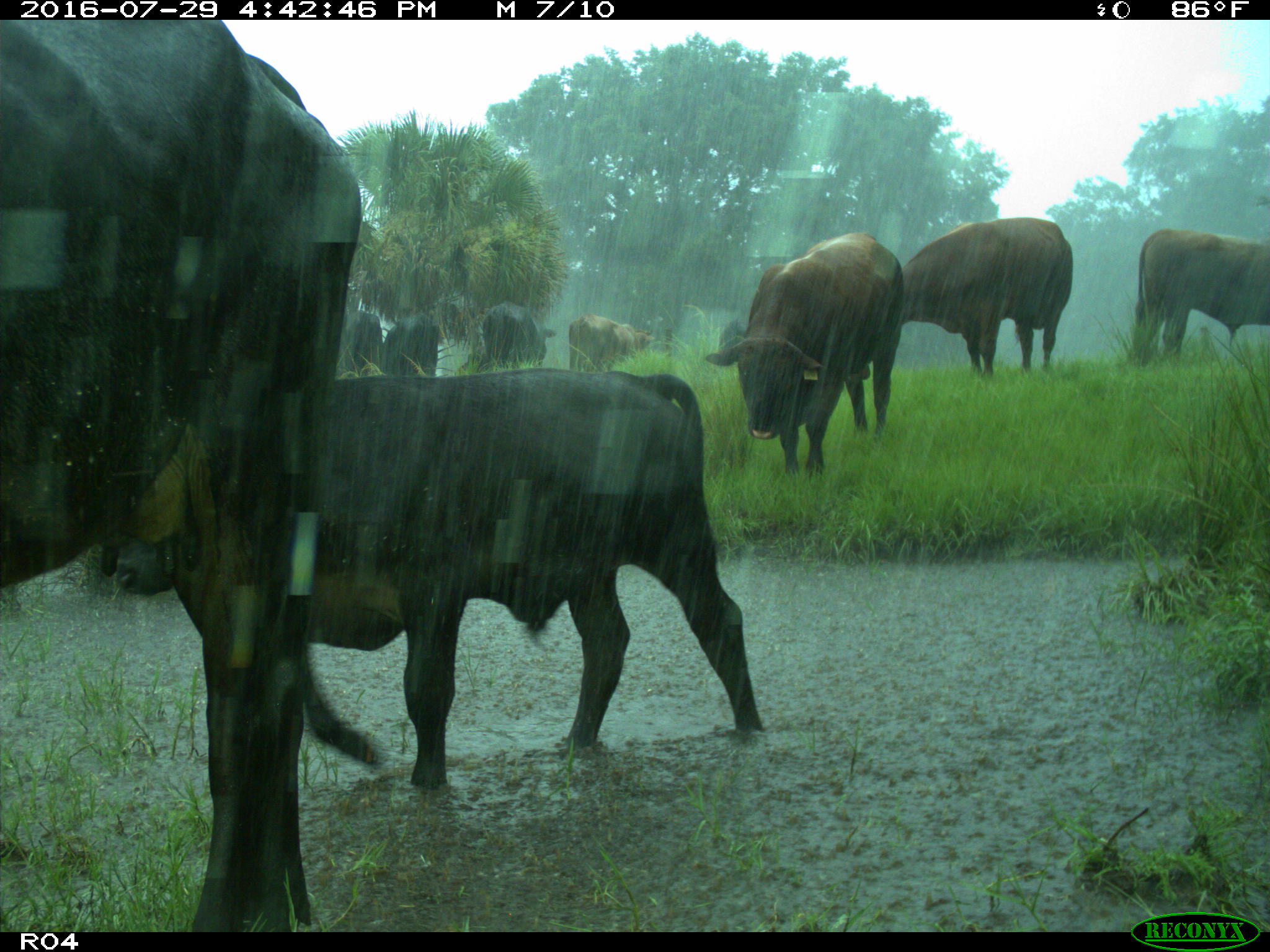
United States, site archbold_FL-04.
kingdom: Animalia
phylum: Chordata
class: Mammalia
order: Artiodactyla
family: Bovidae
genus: Bos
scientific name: Bos taurus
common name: domestic cow